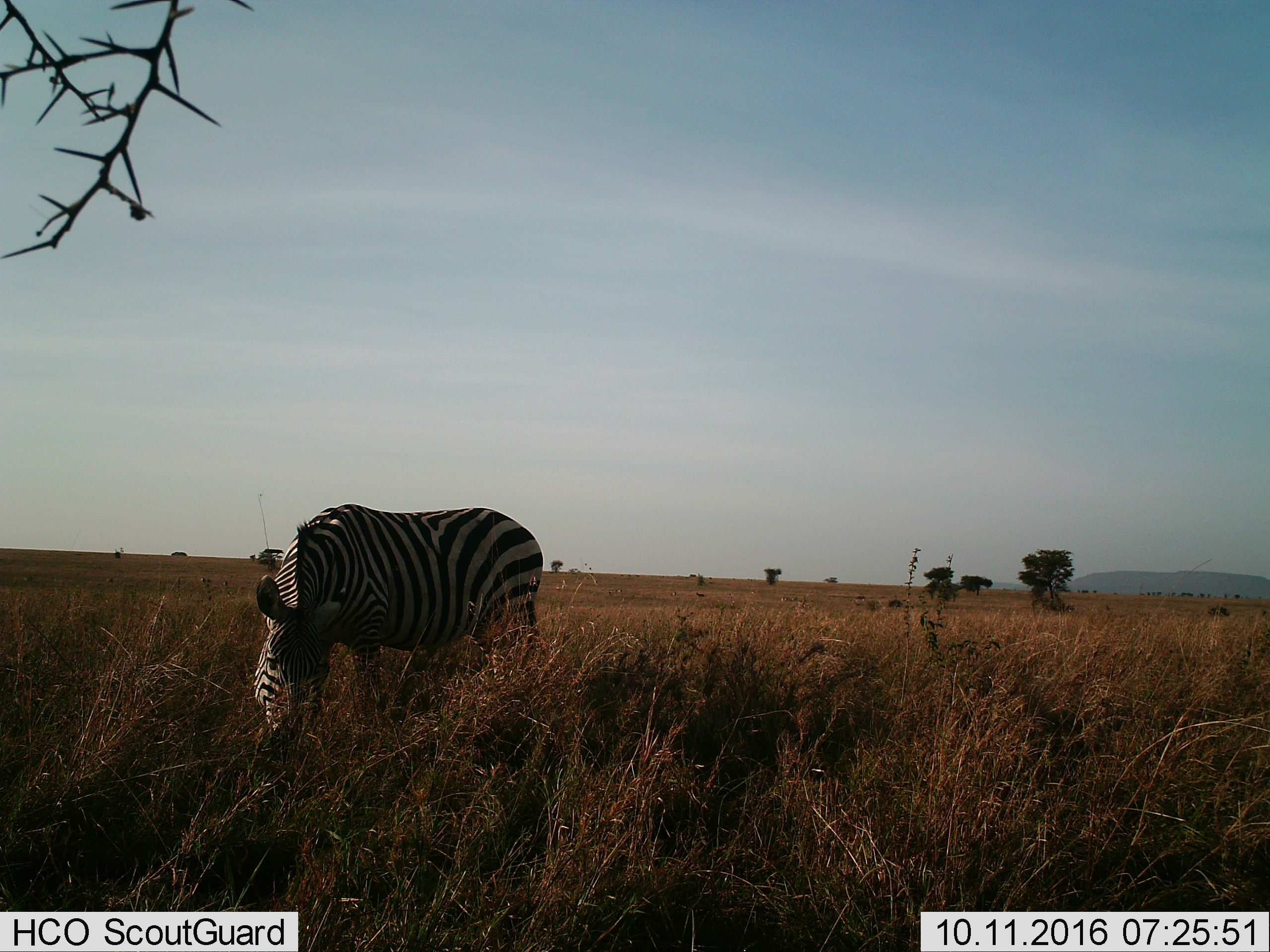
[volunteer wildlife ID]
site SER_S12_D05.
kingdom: Animalia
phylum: Chordata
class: Mammalia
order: Perissodactyla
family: Equidae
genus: Equus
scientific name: Equus quagga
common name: plains zebra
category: zebraplains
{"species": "zebraplains (plains zebra) (Equus quagga)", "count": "1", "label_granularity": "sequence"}